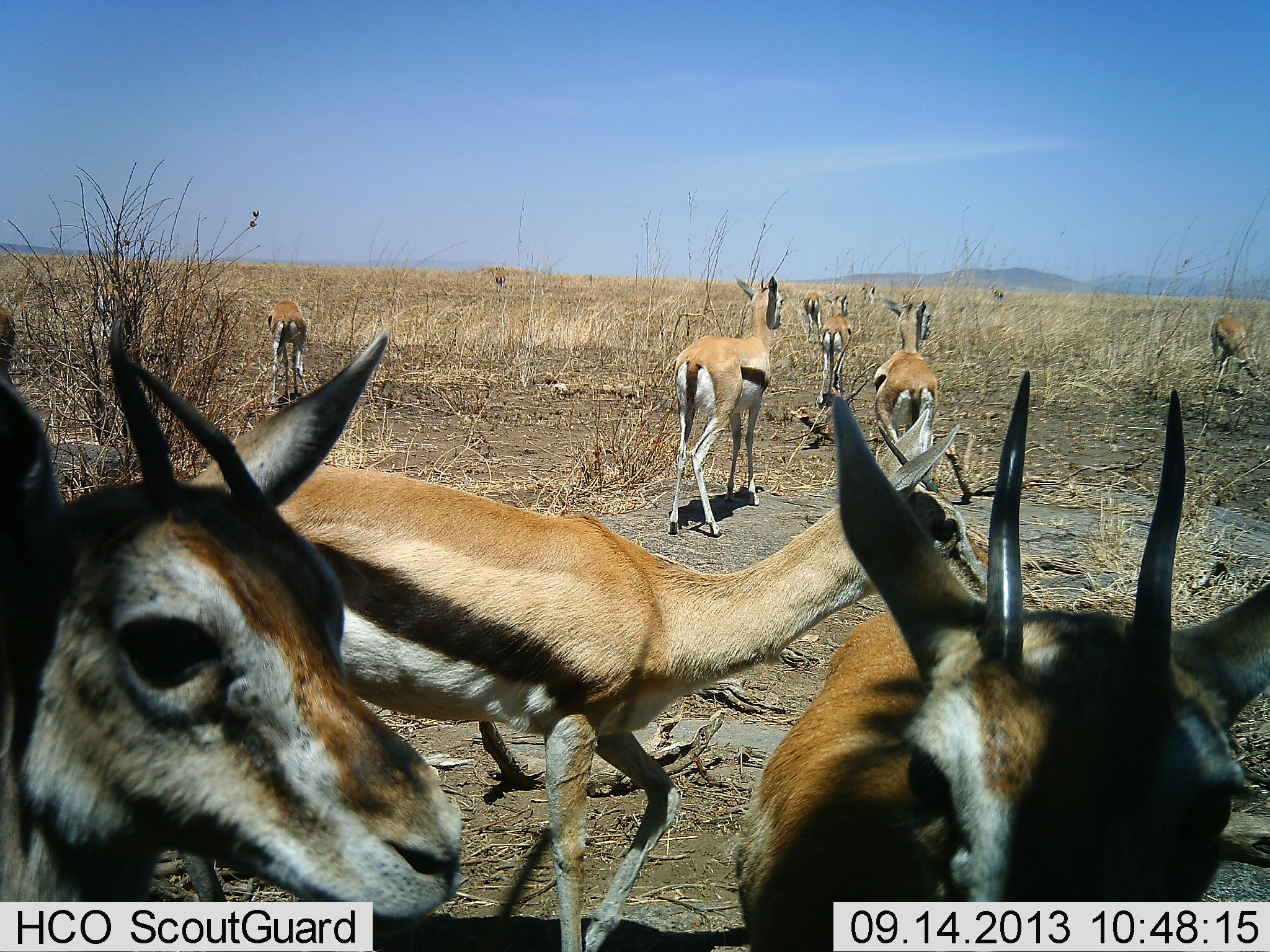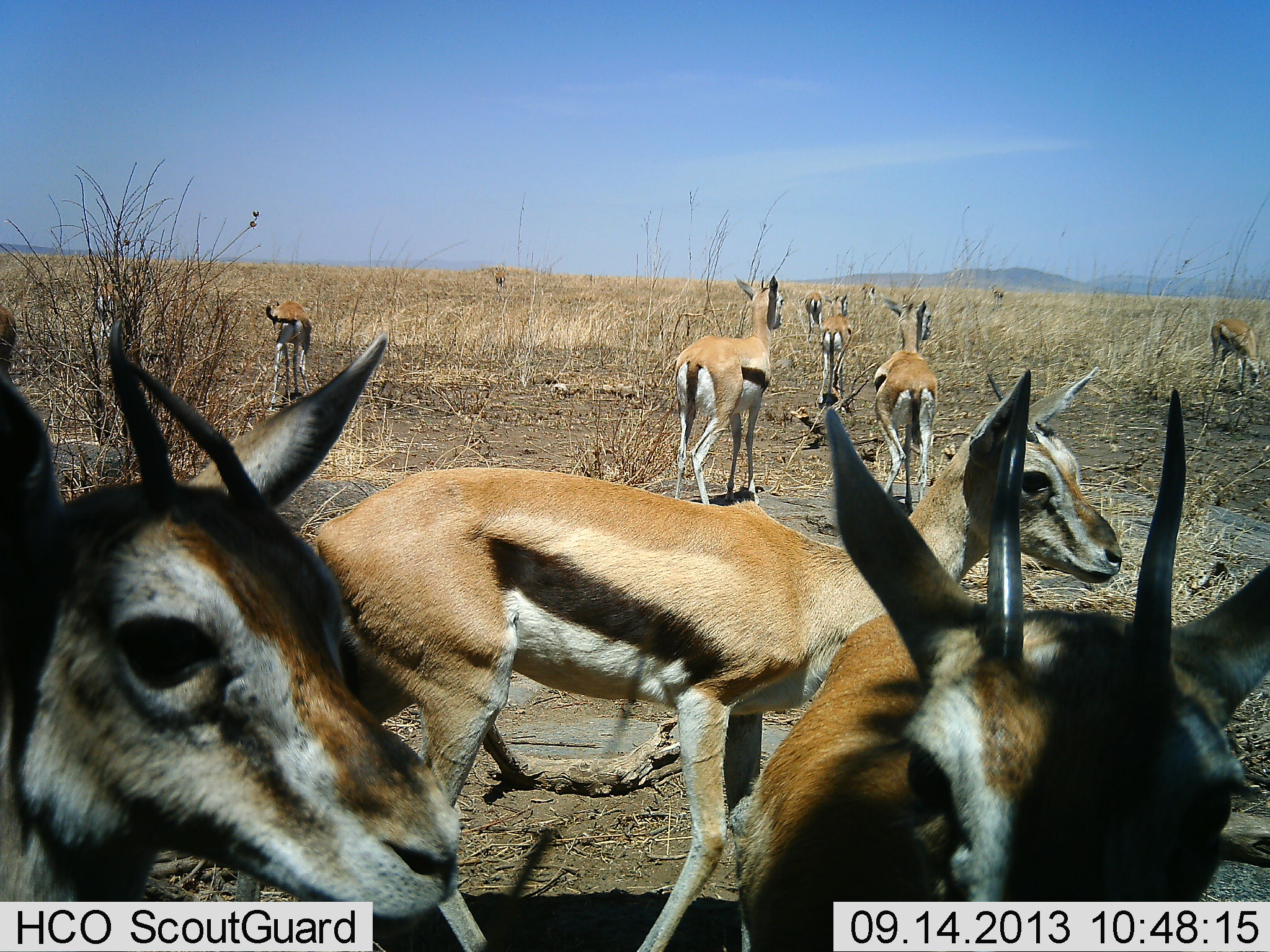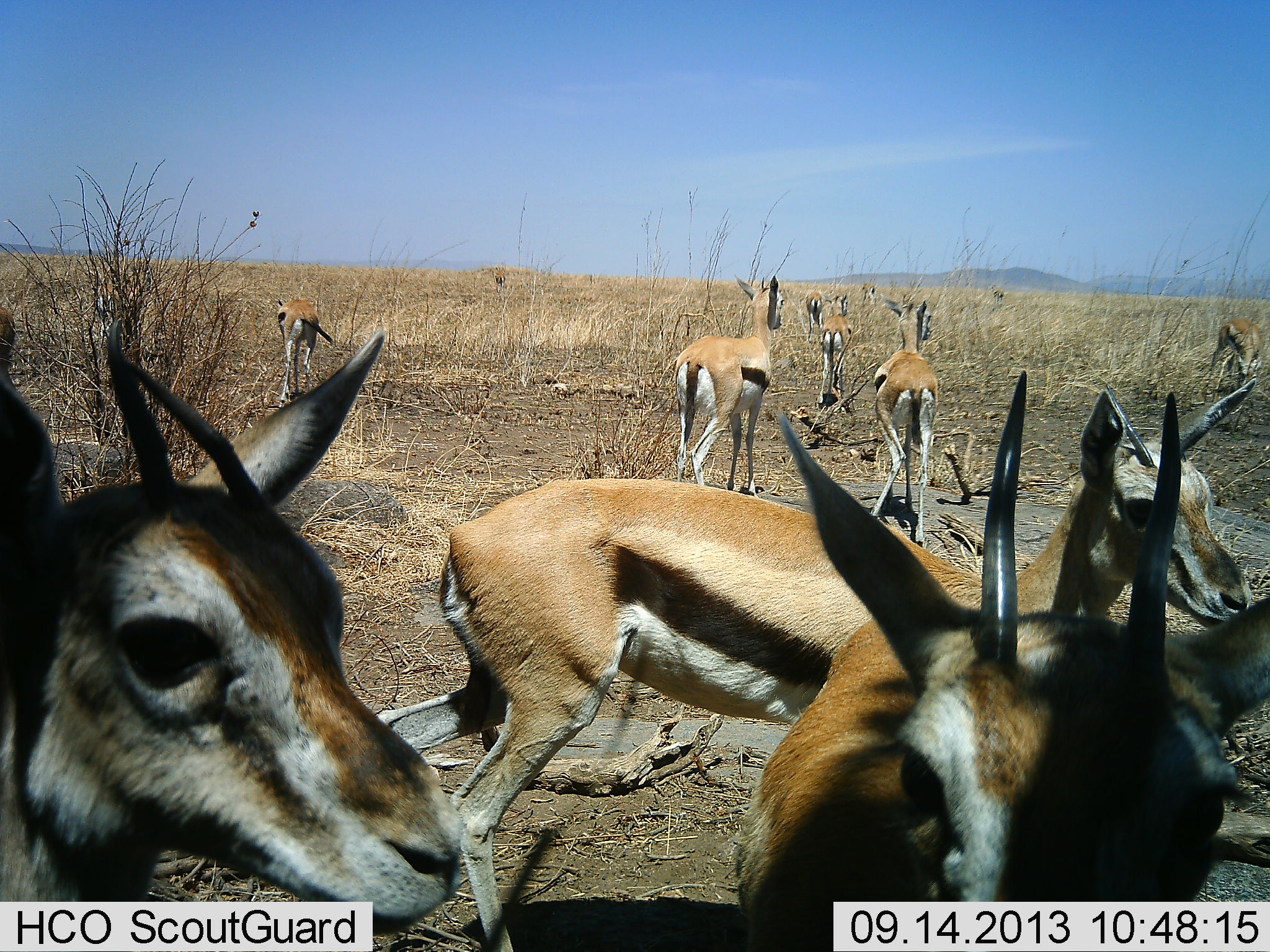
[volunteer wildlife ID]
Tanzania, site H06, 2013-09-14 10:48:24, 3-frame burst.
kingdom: Animalia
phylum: Chordata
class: Mammalia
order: Artiodactyla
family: Bovidae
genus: Eudorcas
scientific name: Eudorcas thomsonii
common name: thomson's gazelle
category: gazellethomsons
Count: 11-50.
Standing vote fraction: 87%.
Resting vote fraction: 13%.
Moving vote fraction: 39%.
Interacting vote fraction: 13%.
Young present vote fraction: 4%.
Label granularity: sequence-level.